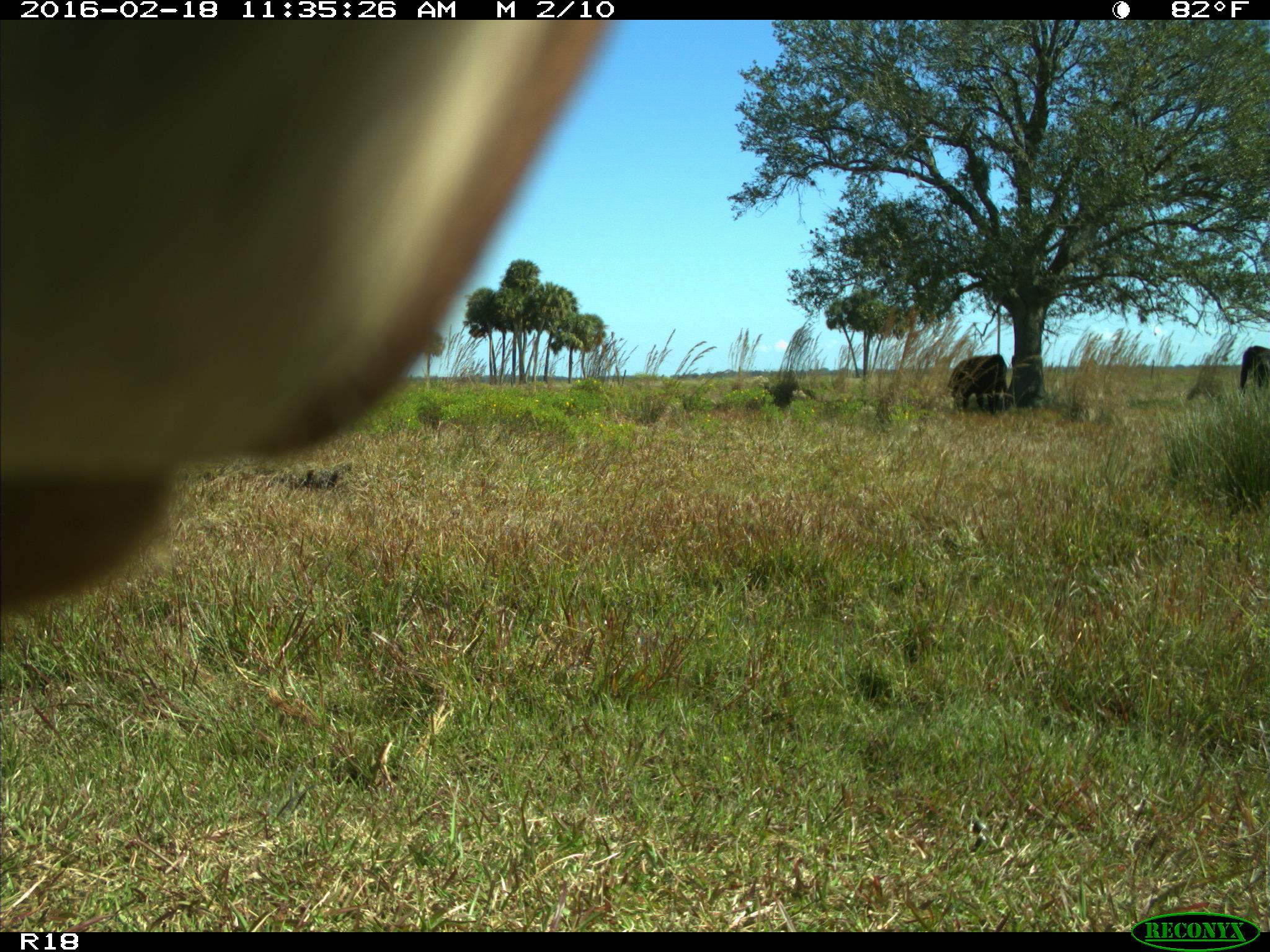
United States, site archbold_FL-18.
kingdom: Animalia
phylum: Chordata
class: Mammalia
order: Artiodactyla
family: Bovidae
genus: Bos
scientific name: Bos taurus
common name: domestic cow